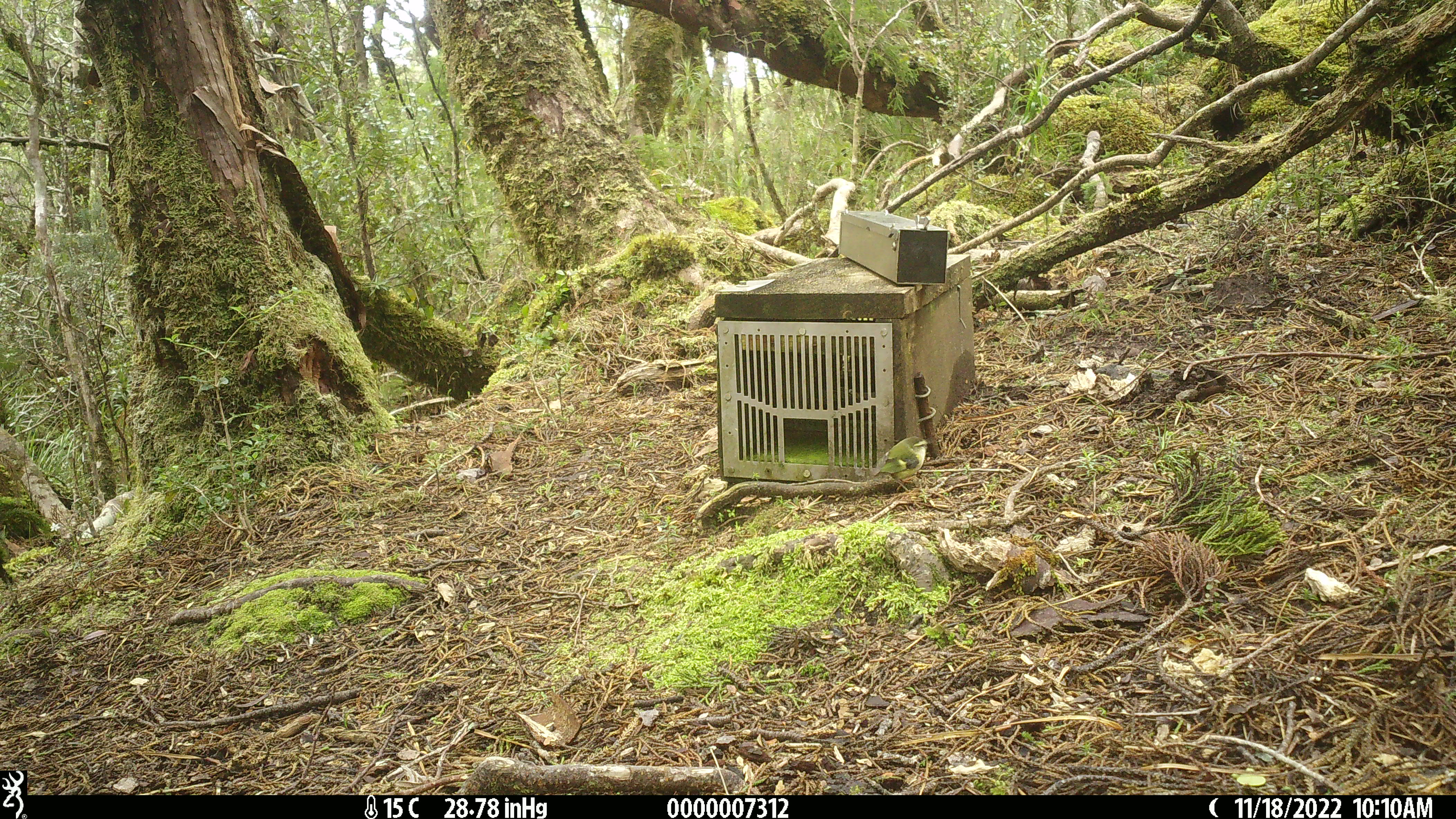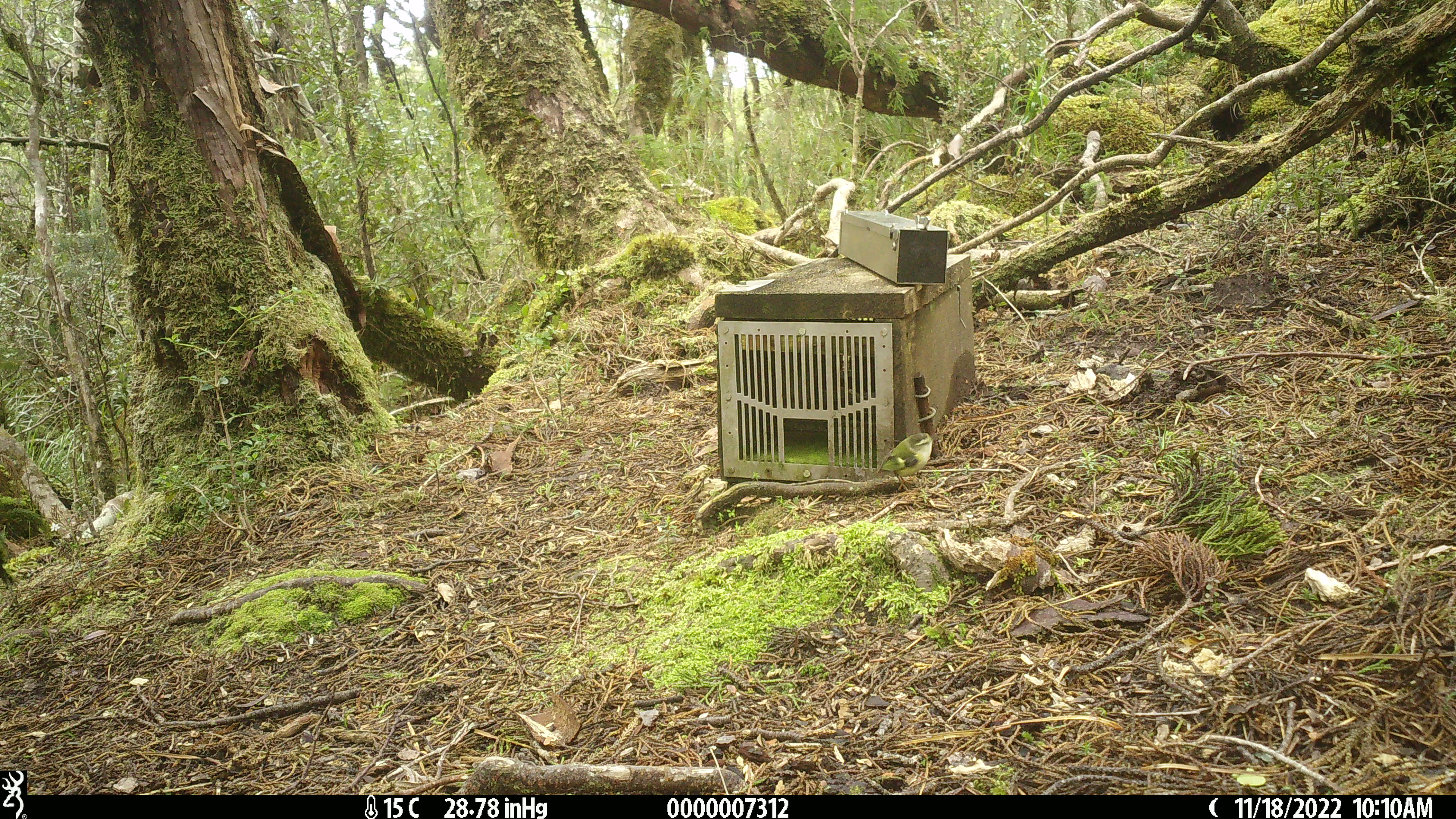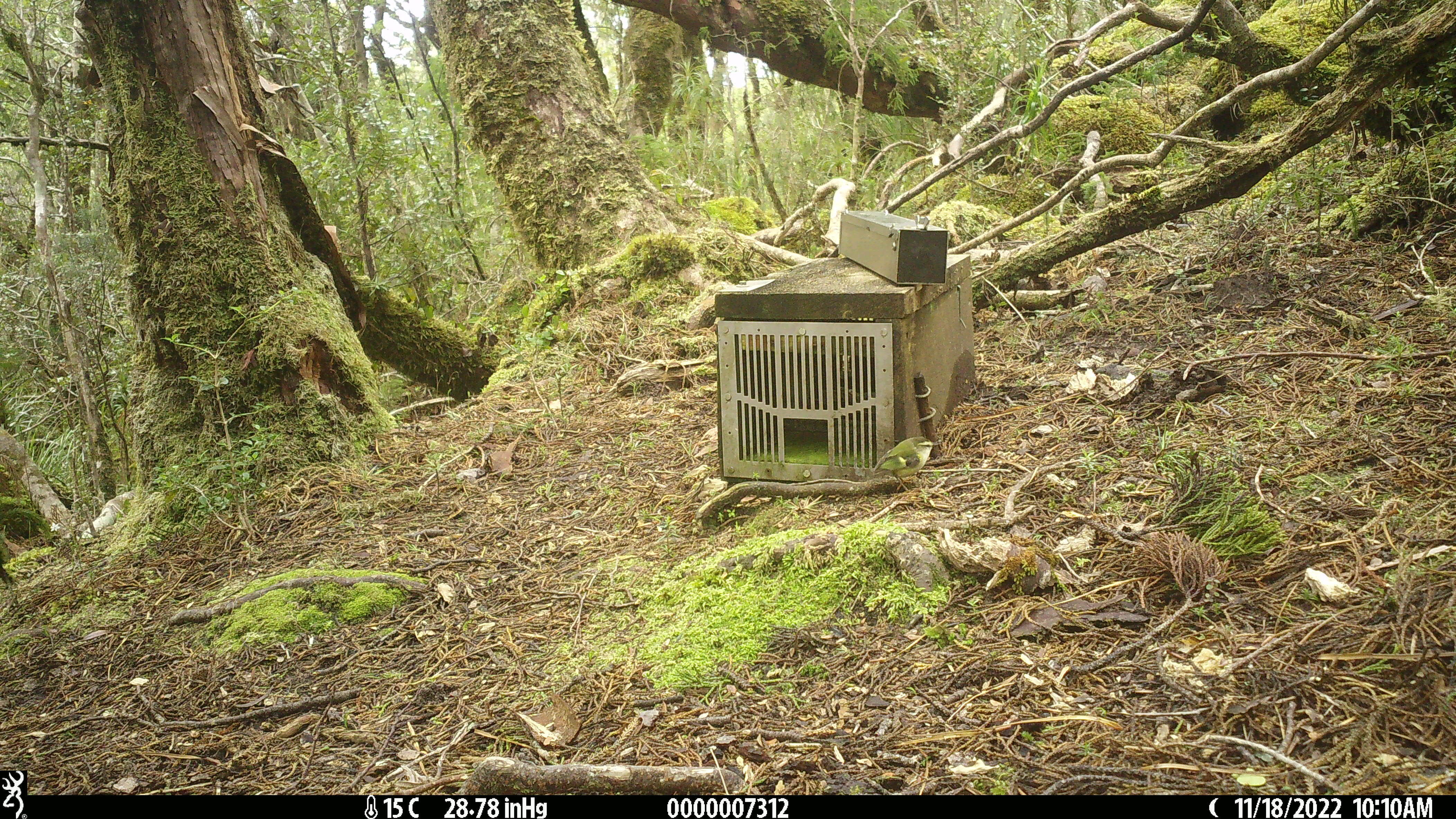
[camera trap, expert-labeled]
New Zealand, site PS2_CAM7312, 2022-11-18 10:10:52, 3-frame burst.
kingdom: Animalia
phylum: Chordata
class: Aves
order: Passeriformes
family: Acanthisittidae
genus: Acanthisitta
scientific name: Acanthisitta chloris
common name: rifleman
Rifleman (Acanthisitta chloris).